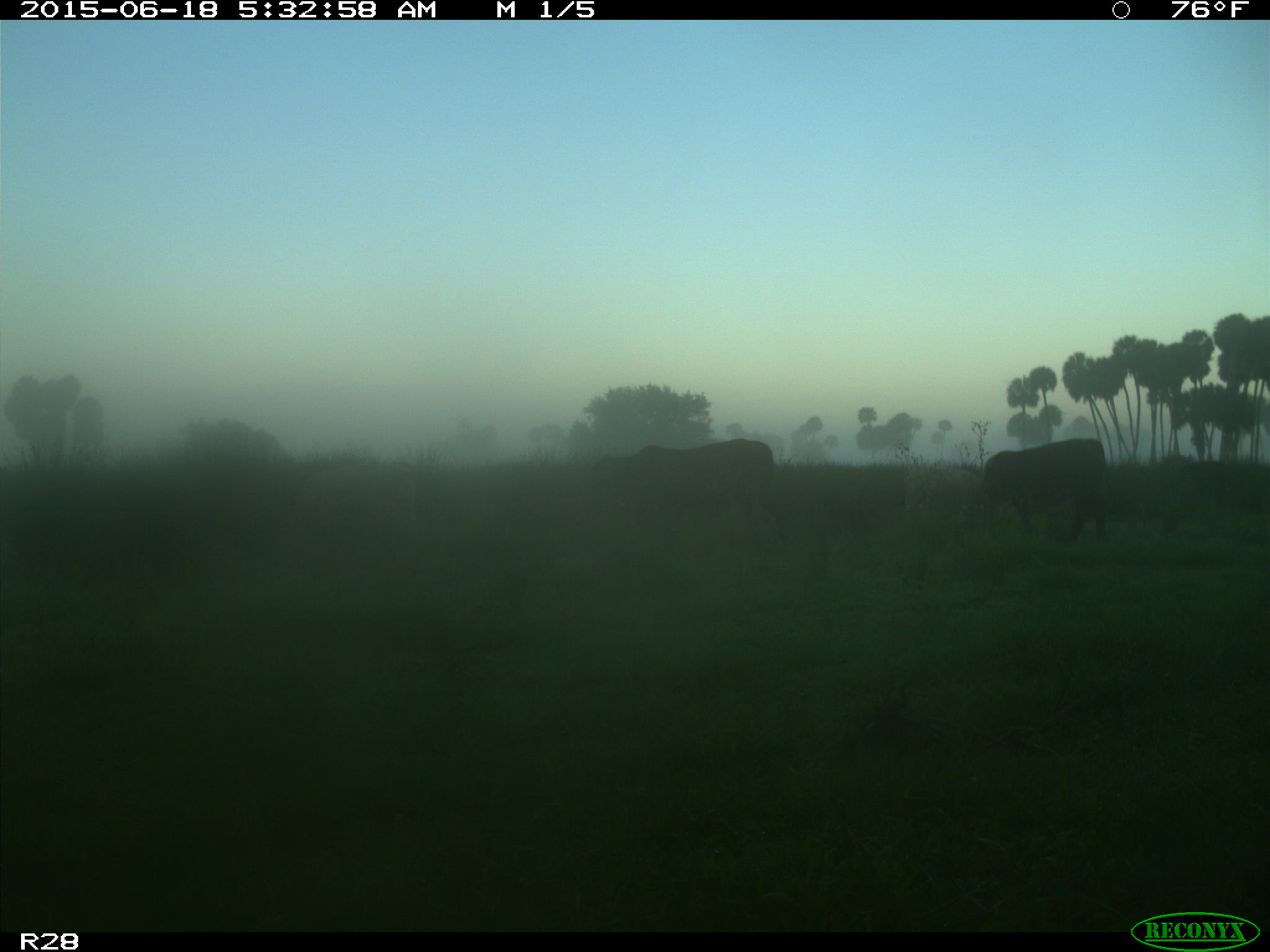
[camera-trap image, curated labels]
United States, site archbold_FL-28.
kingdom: Animalia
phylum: Chordata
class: Mammalia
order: Artiodactyla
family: Bovidae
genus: Bos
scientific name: Bos taurus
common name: domestic cow